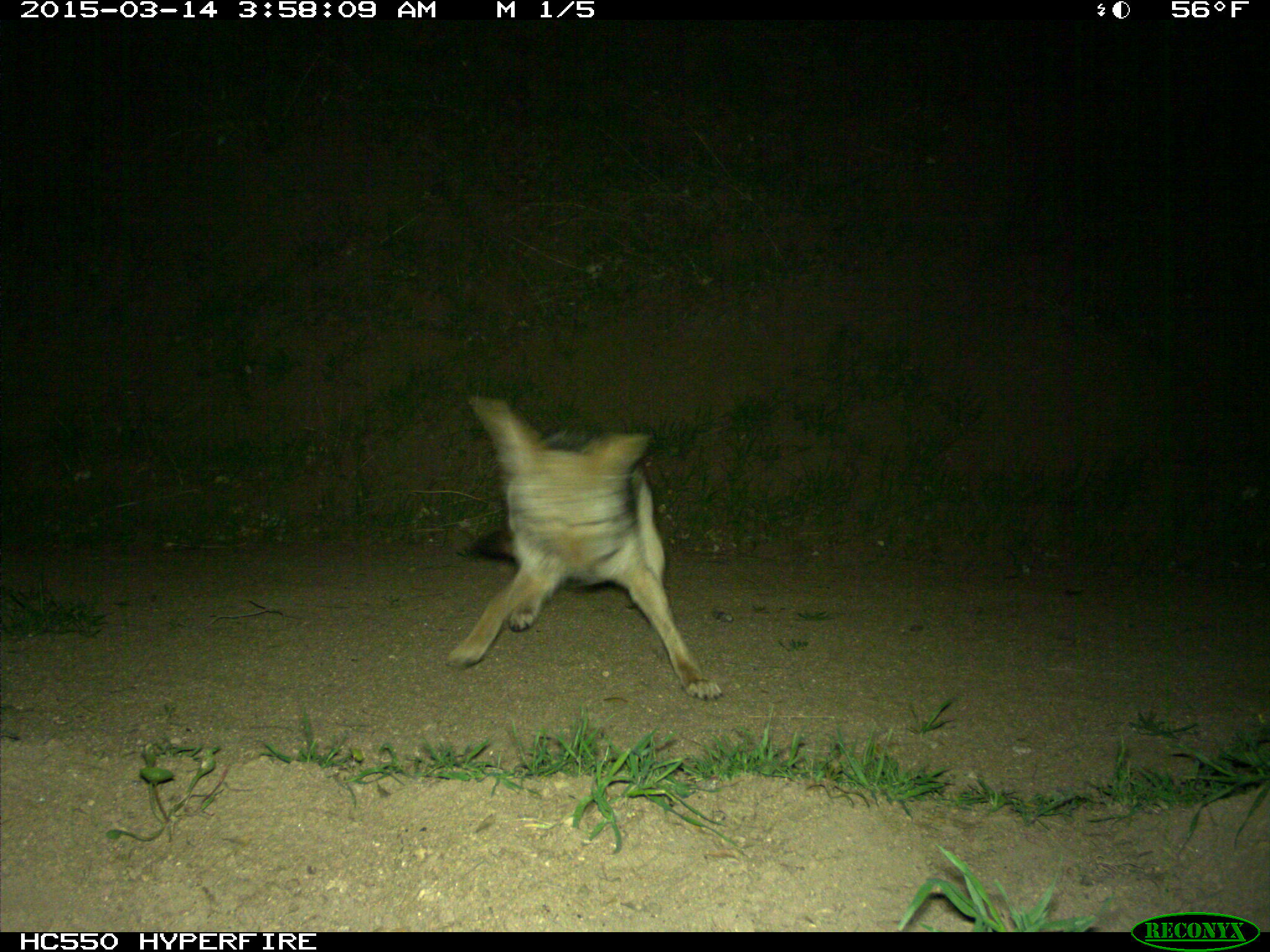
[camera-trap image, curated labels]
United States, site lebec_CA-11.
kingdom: Animalia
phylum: Chordata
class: Mammalia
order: Carnivora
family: Canidae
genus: Canis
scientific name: Canis latrans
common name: coyote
Canis latrans (coyote).